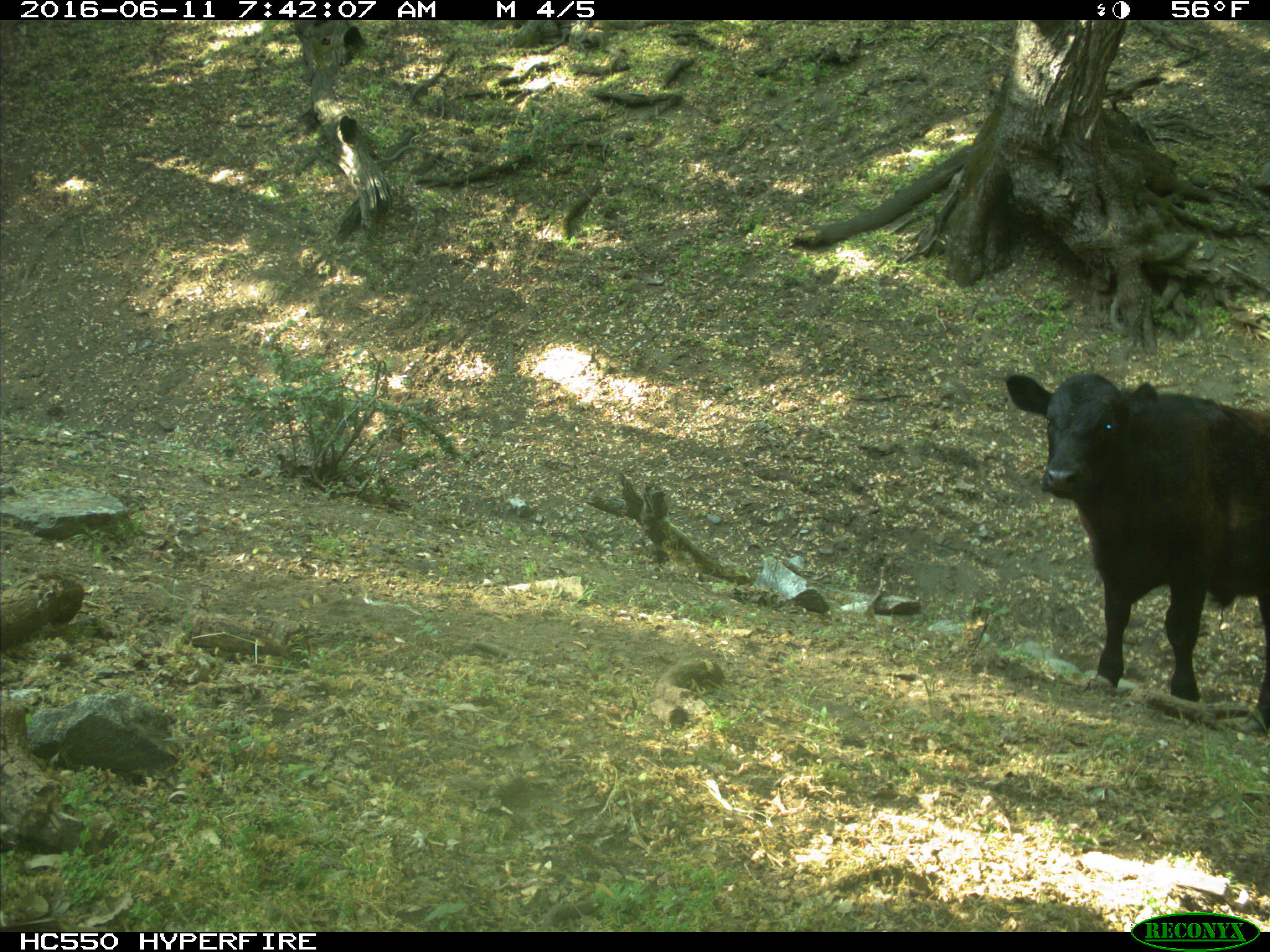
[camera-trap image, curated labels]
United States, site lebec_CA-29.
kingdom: Animalia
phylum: Chordata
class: Mammalia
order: Artiodactyla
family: Bovidae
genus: Bos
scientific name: Bos taurus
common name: domestic cow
Bos taurus (domestic cow).